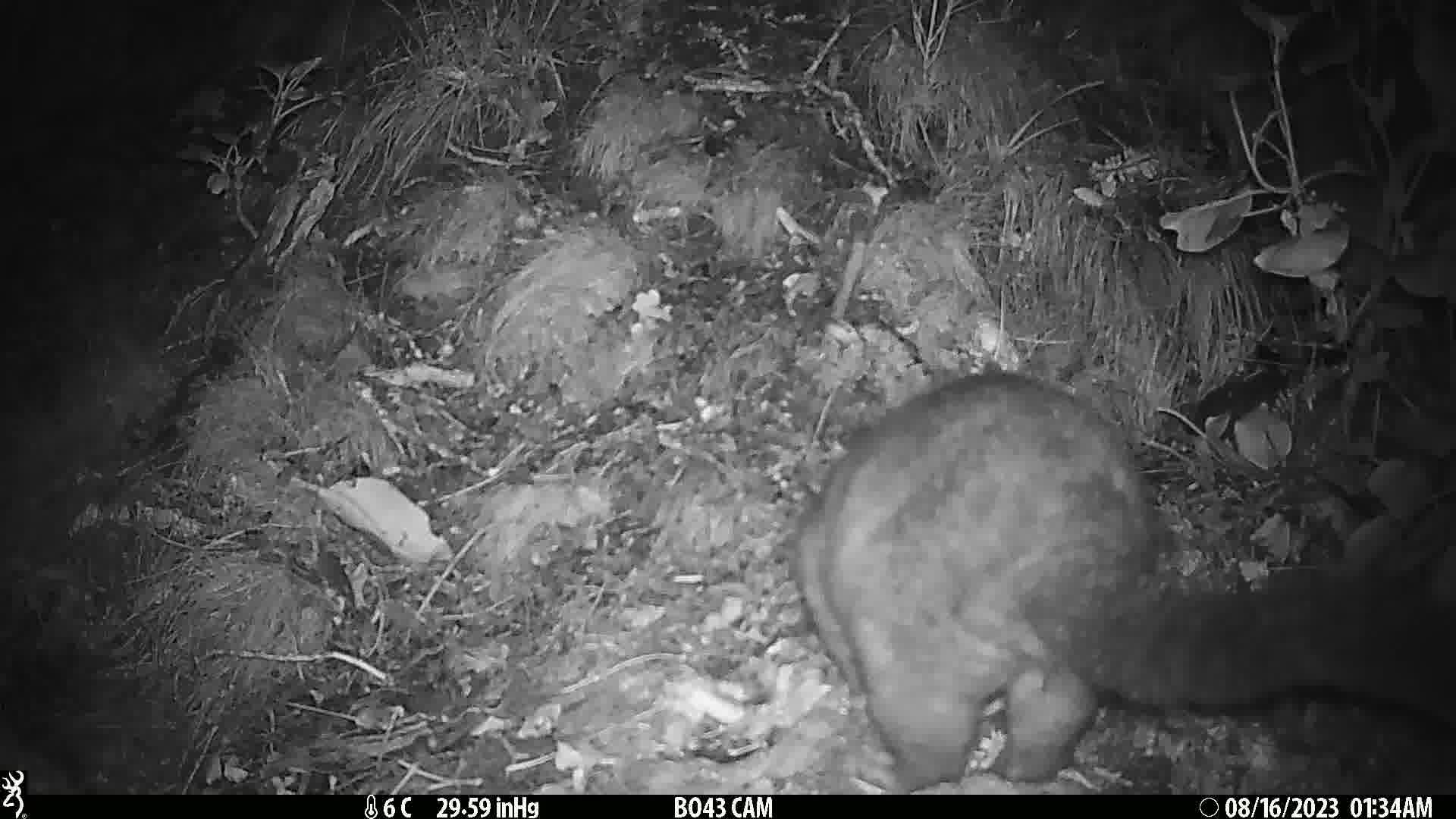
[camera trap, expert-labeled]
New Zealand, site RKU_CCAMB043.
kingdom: Animalia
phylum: Chordata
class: Mammalia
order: Diprotodontia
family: Phalangeridae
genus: Trichosurus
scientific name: Trichosurus vulpecula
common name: common brushtail possum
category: possum